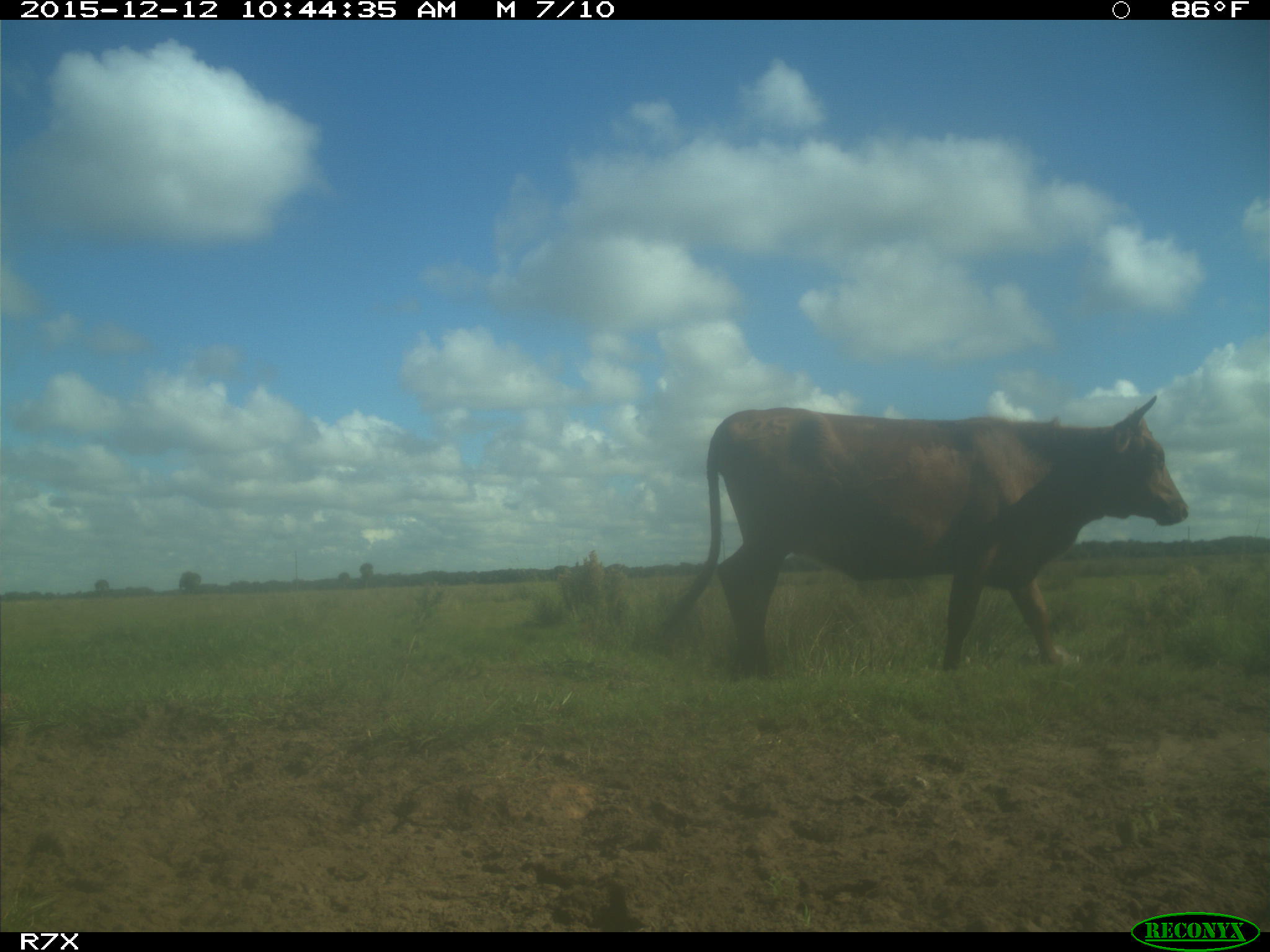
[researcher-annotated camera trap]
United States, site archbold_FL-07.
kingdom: Animalia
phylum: Chordata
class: Mammalia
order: Artiodactyla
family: Bovidae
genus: Bos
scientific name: Bos taurus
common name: domestic cow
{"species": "Bos taurus (domestic cow)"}